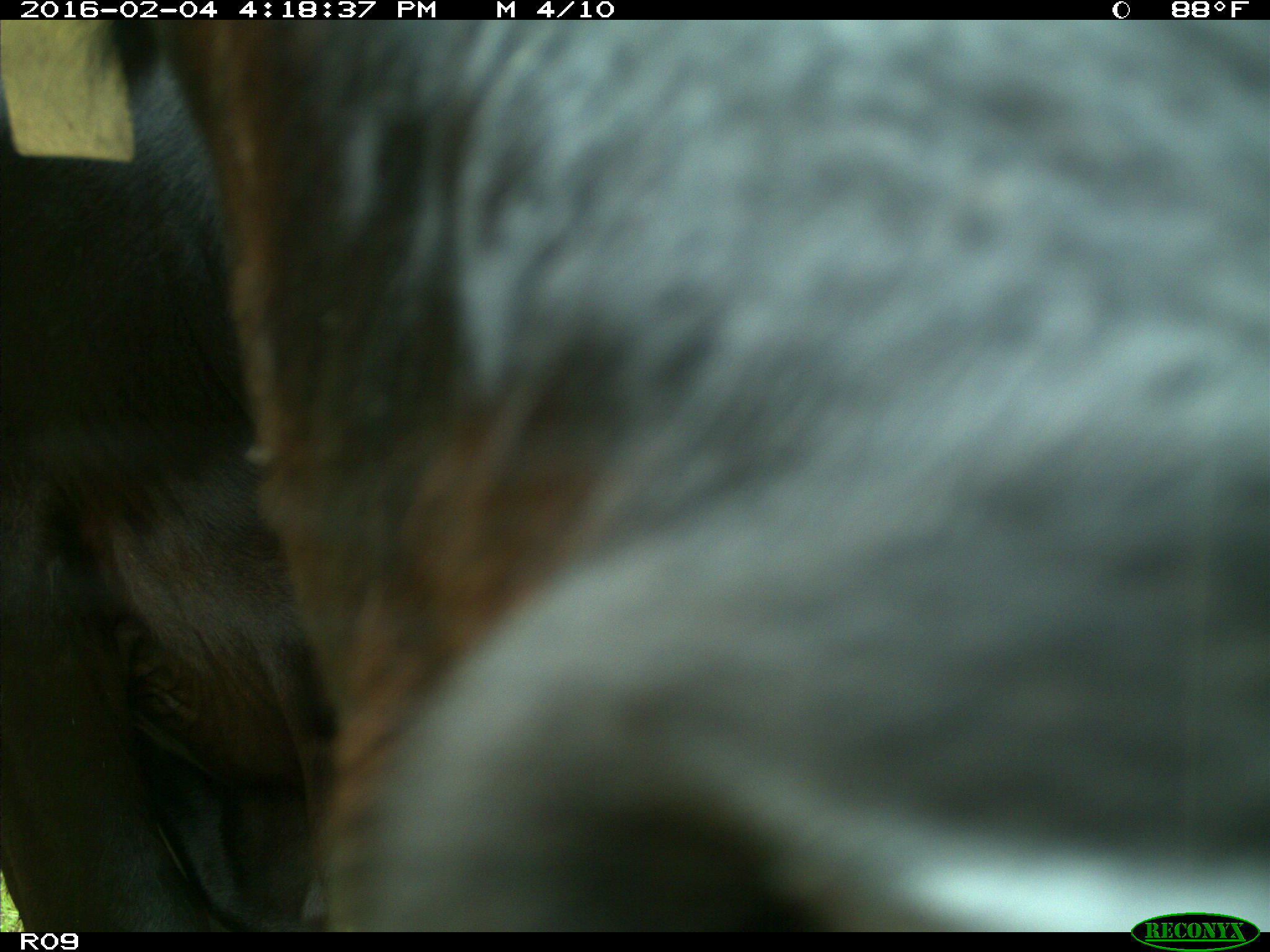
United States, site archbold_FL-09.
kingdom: Animalia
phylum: Chordata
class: Mammalia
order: Artiodactyla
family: Bovidae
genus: Bos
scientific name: Bos taurus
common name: domestic cow